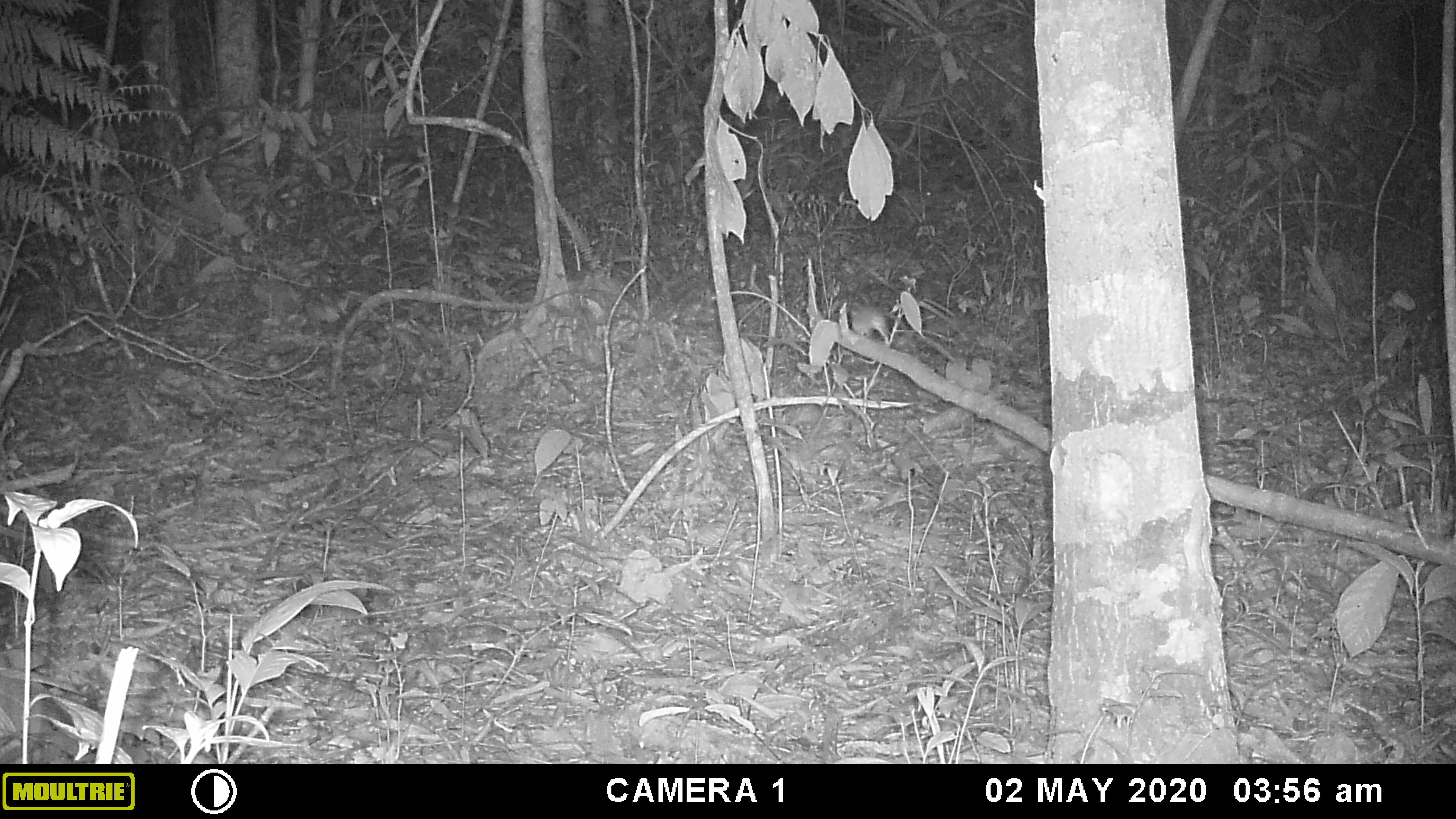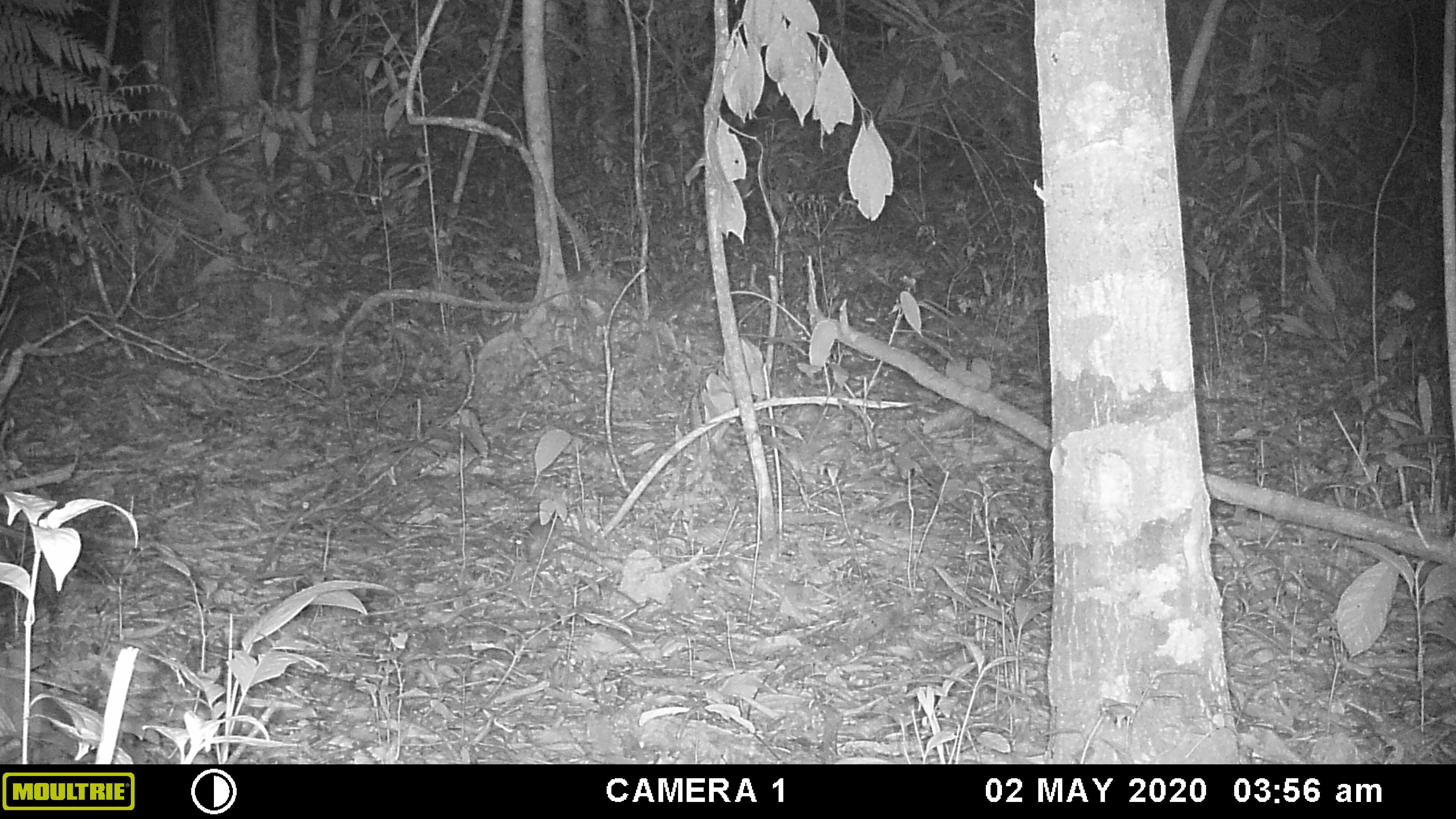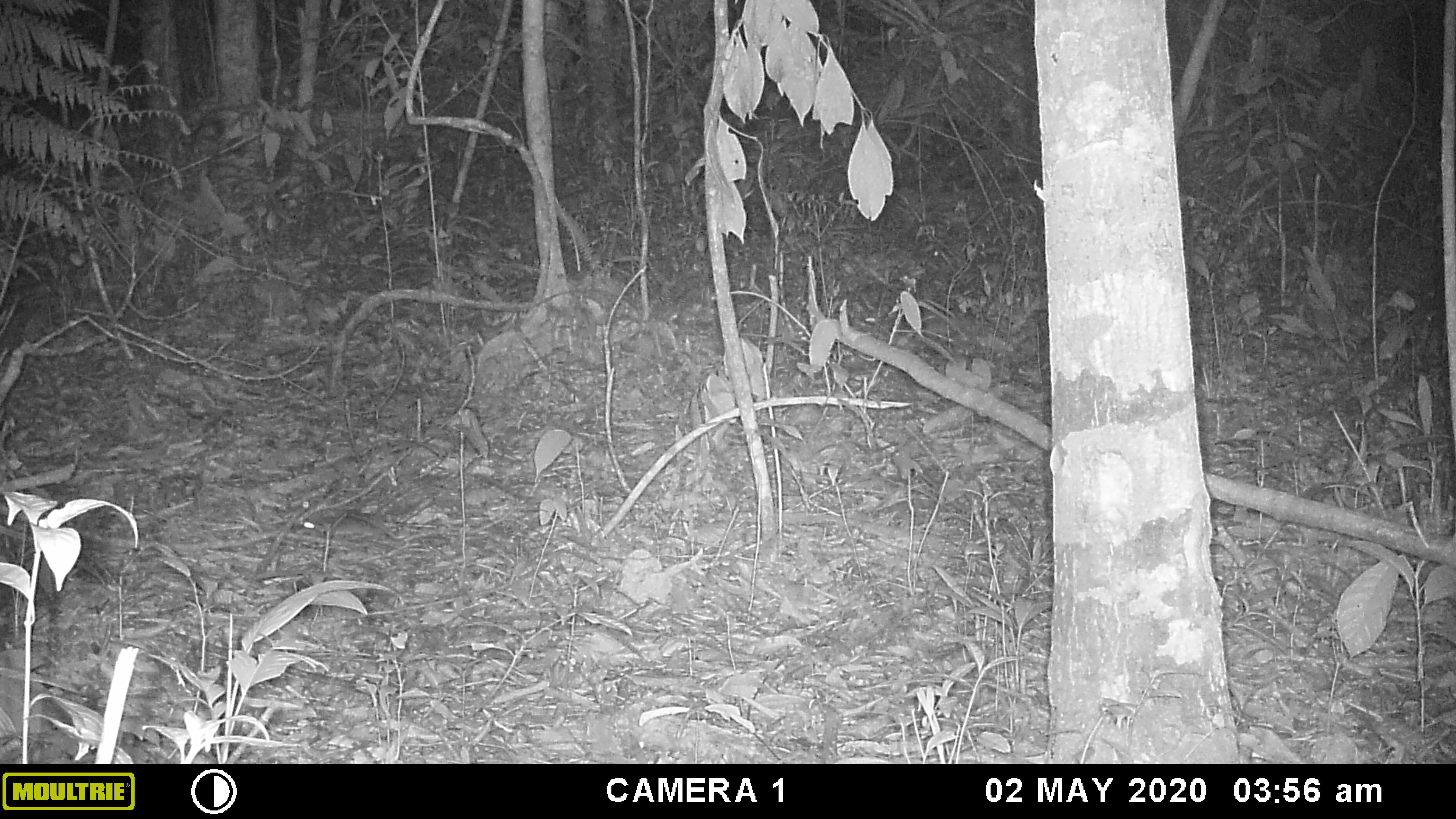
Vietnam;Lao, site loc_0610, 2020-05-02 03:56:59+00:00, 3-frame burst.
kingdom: Animalia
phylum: Chordata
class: Mammalia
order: Rodentia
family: Muridae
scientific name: Muridae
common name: old-world mice and rats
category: unidentified murid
Unidentified murid (old-world mice and rats) (Muridae). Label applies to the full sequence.